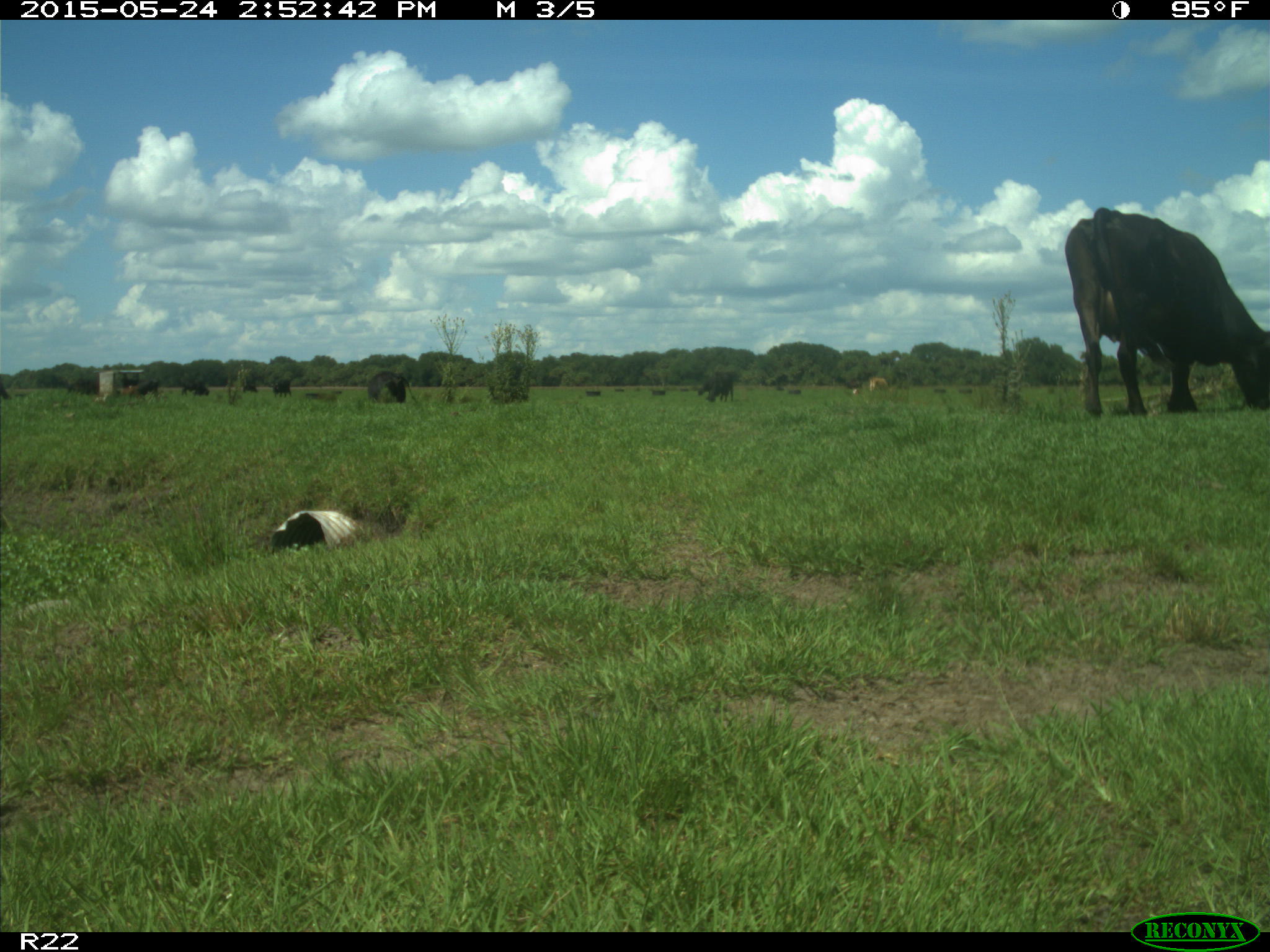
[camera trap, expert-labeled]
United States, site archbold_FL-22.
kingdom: Animalia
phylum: Chordata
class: Mammalia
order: Artiodactyla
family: Bovidae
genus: Bos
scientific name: Bos taurus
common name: domestic cow